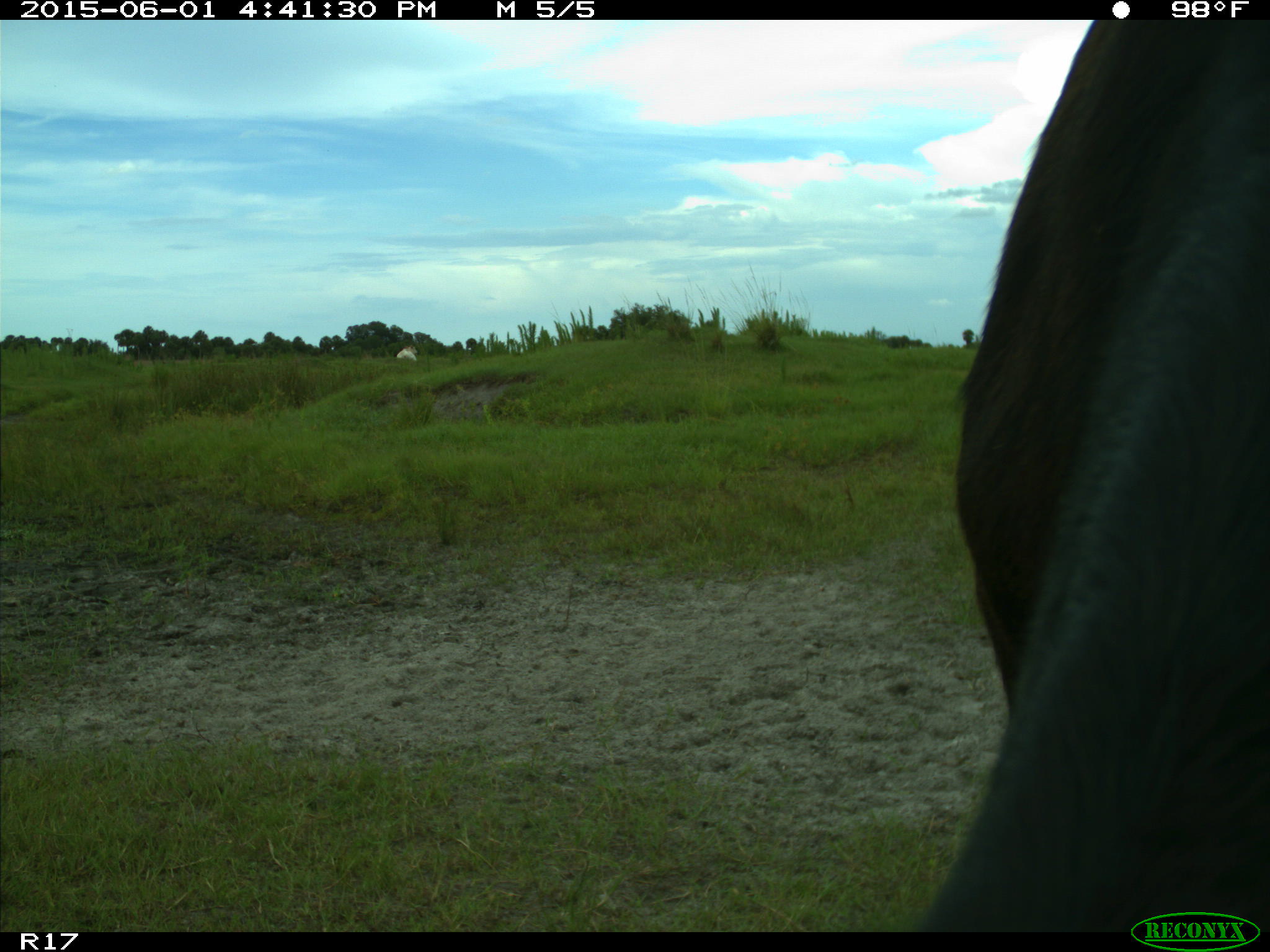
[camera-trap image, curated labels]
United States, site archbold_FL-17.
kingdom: Animalia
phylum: Chordata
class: Mammalia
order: Artiodactyla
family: Bovidae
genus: Bos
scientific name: Bos taurus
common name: domestic cow